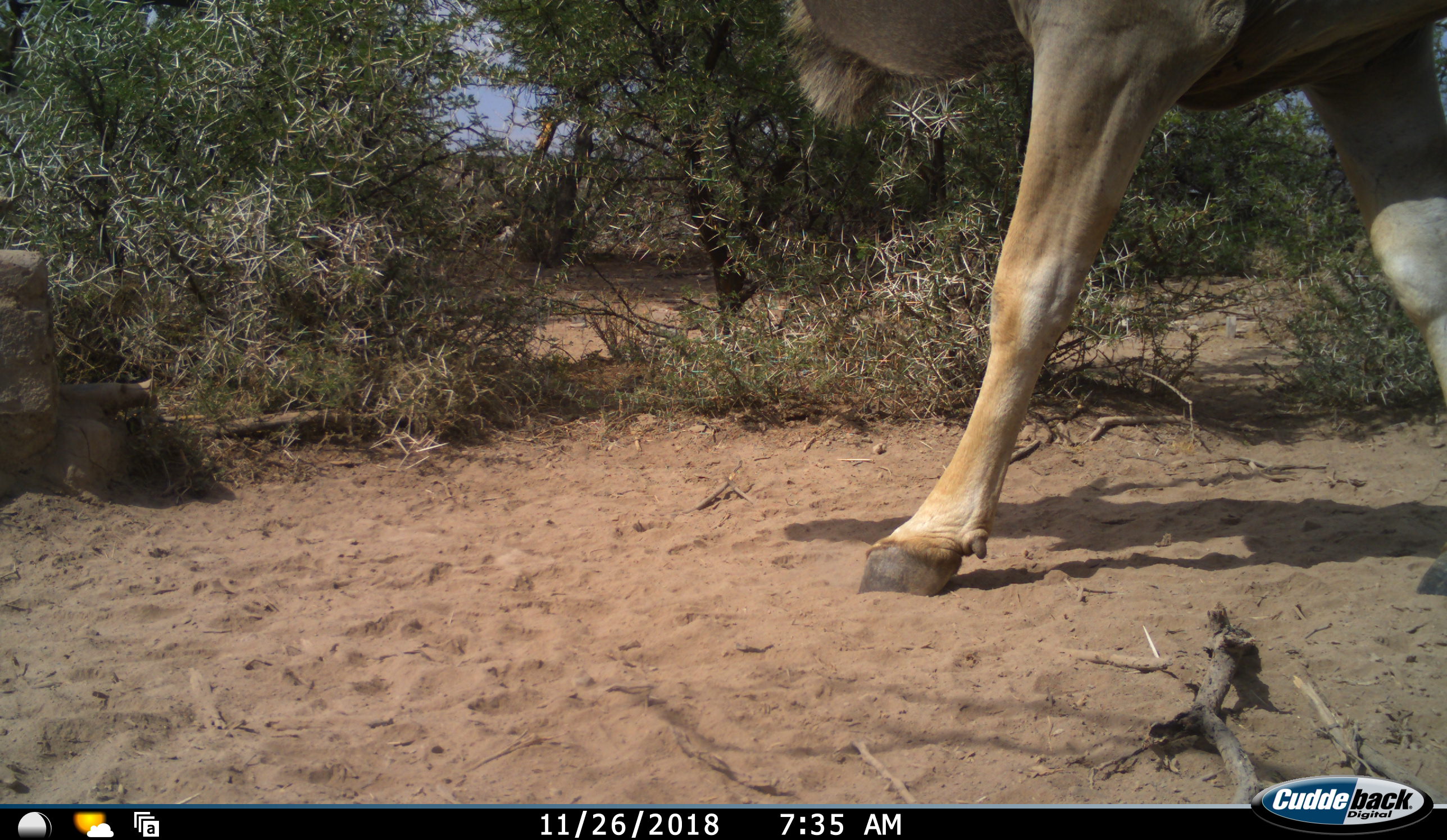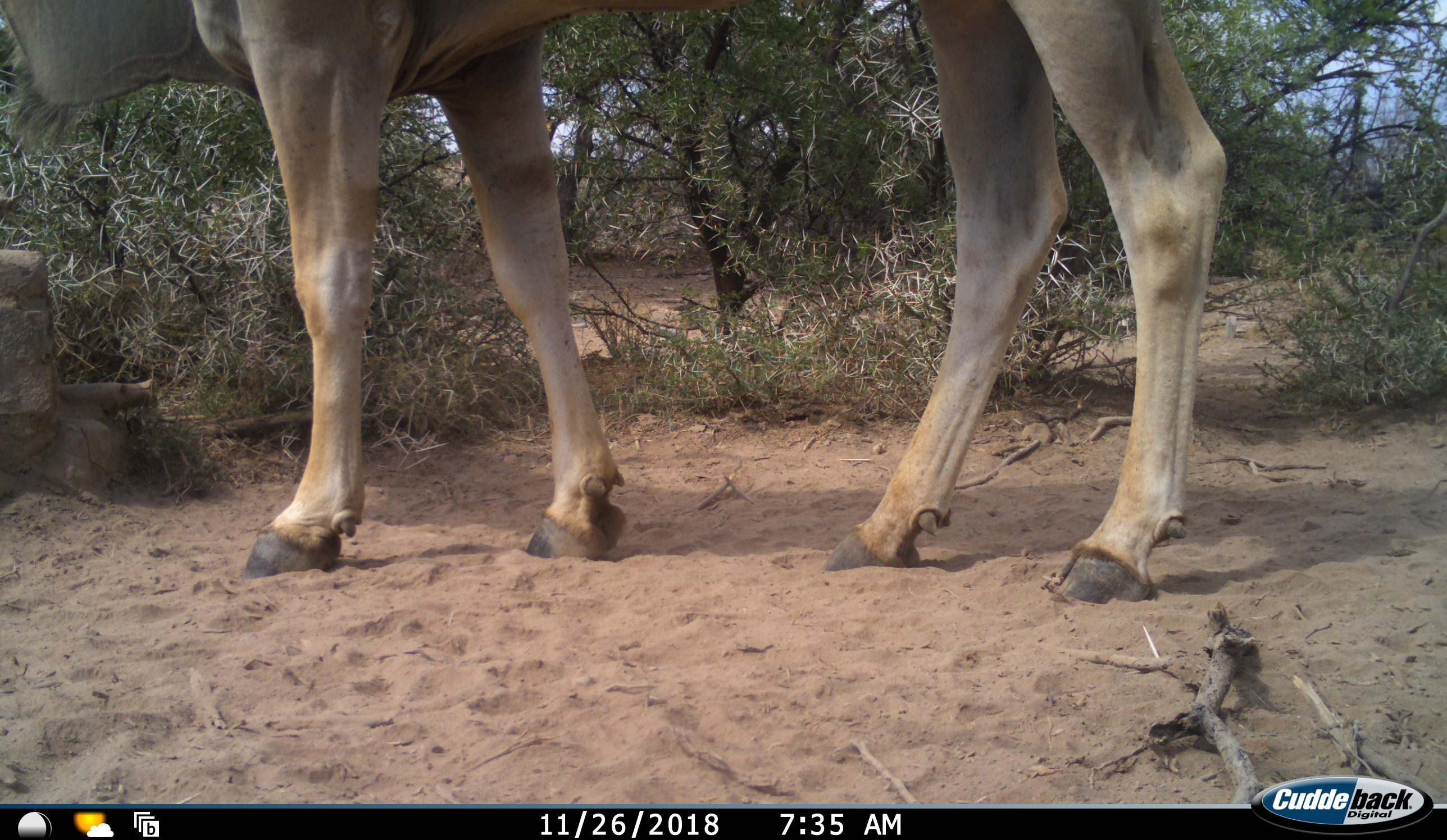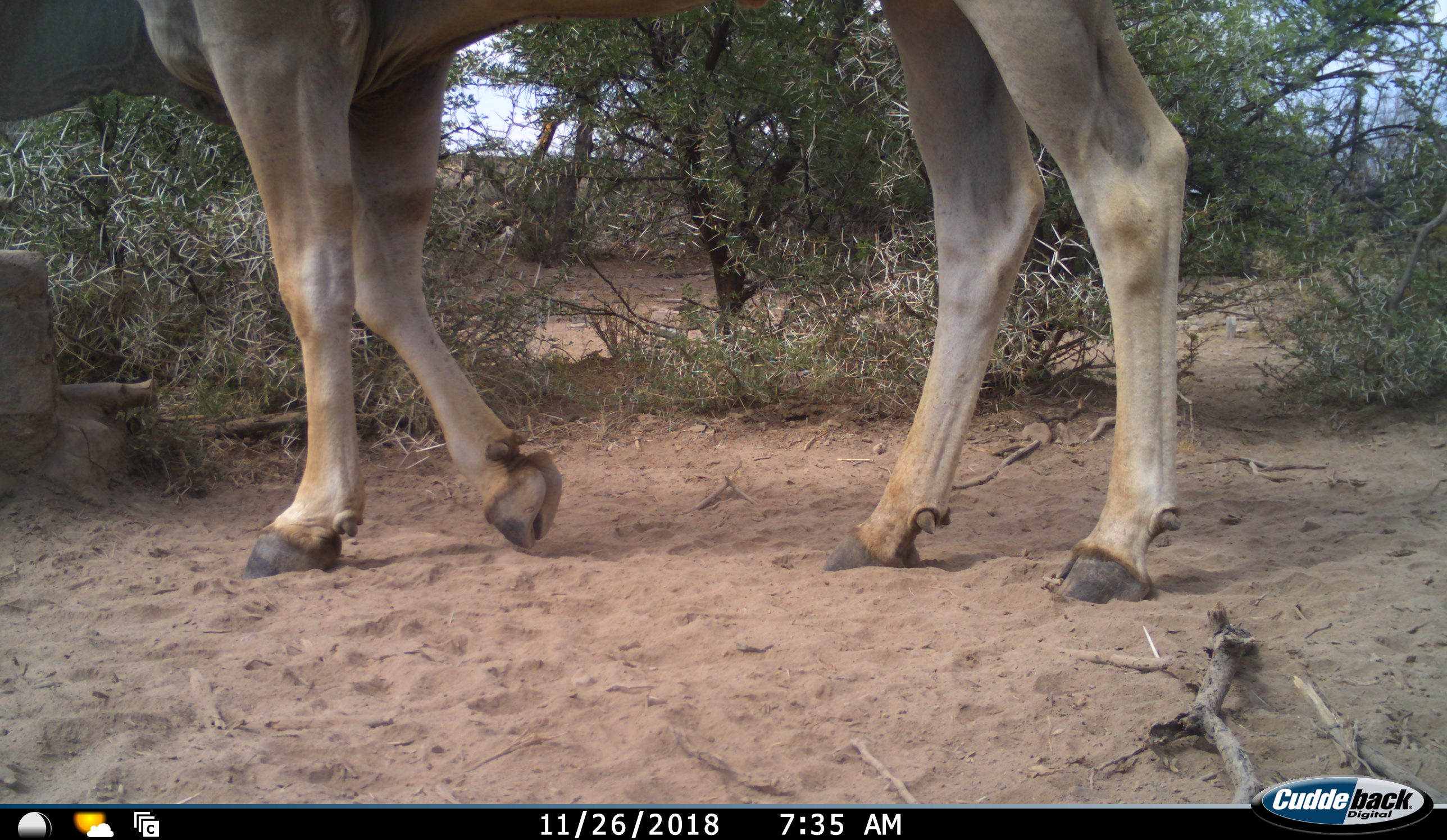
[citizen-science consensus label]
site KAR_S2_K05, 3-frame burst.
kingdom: Animalia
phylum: Chordata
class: Mammalia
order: Artiodactyla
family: Bovidae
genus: Tragelaphus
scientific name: Tragelaphus oryx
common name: eland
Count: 1.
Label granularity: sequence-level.